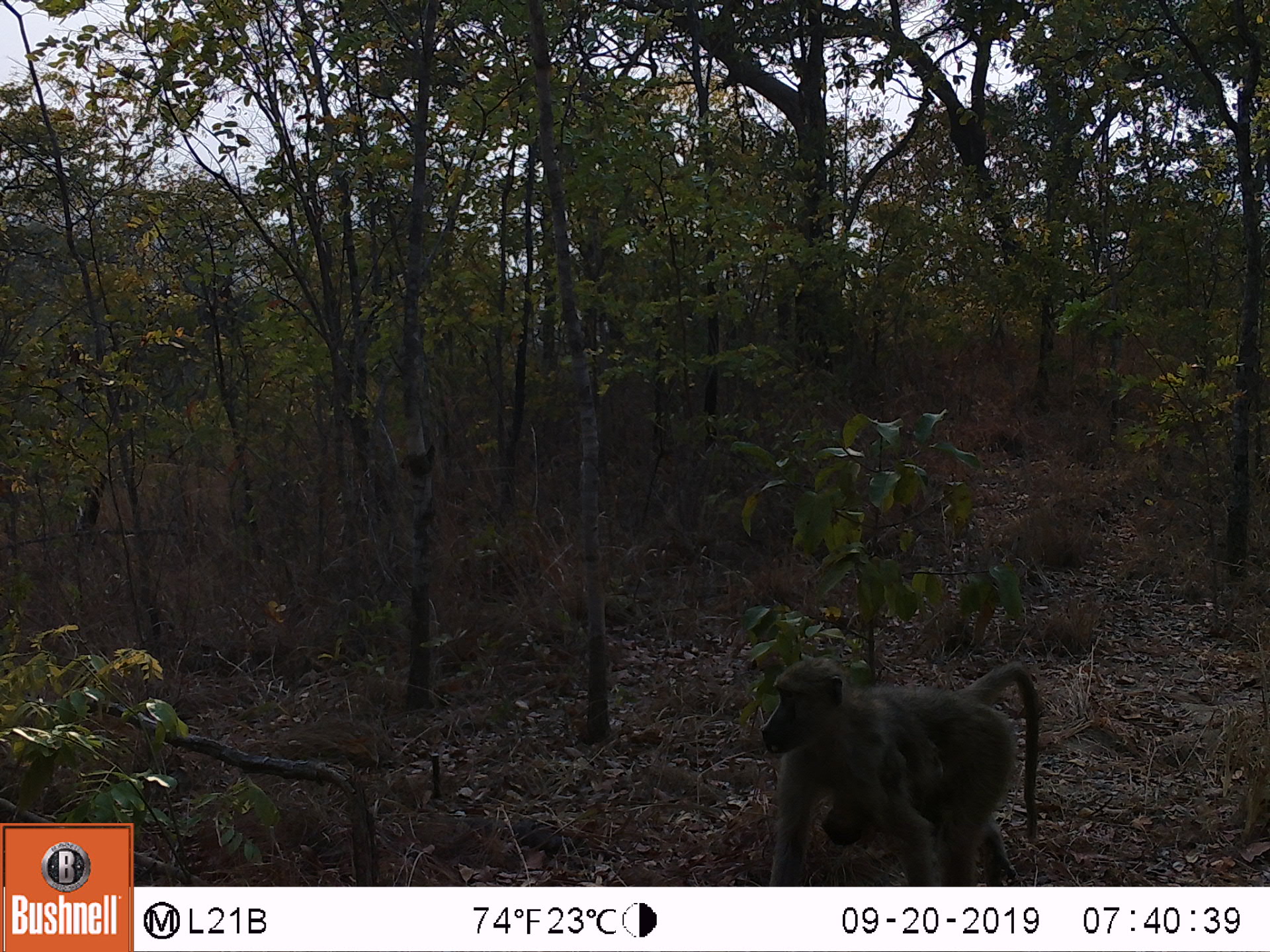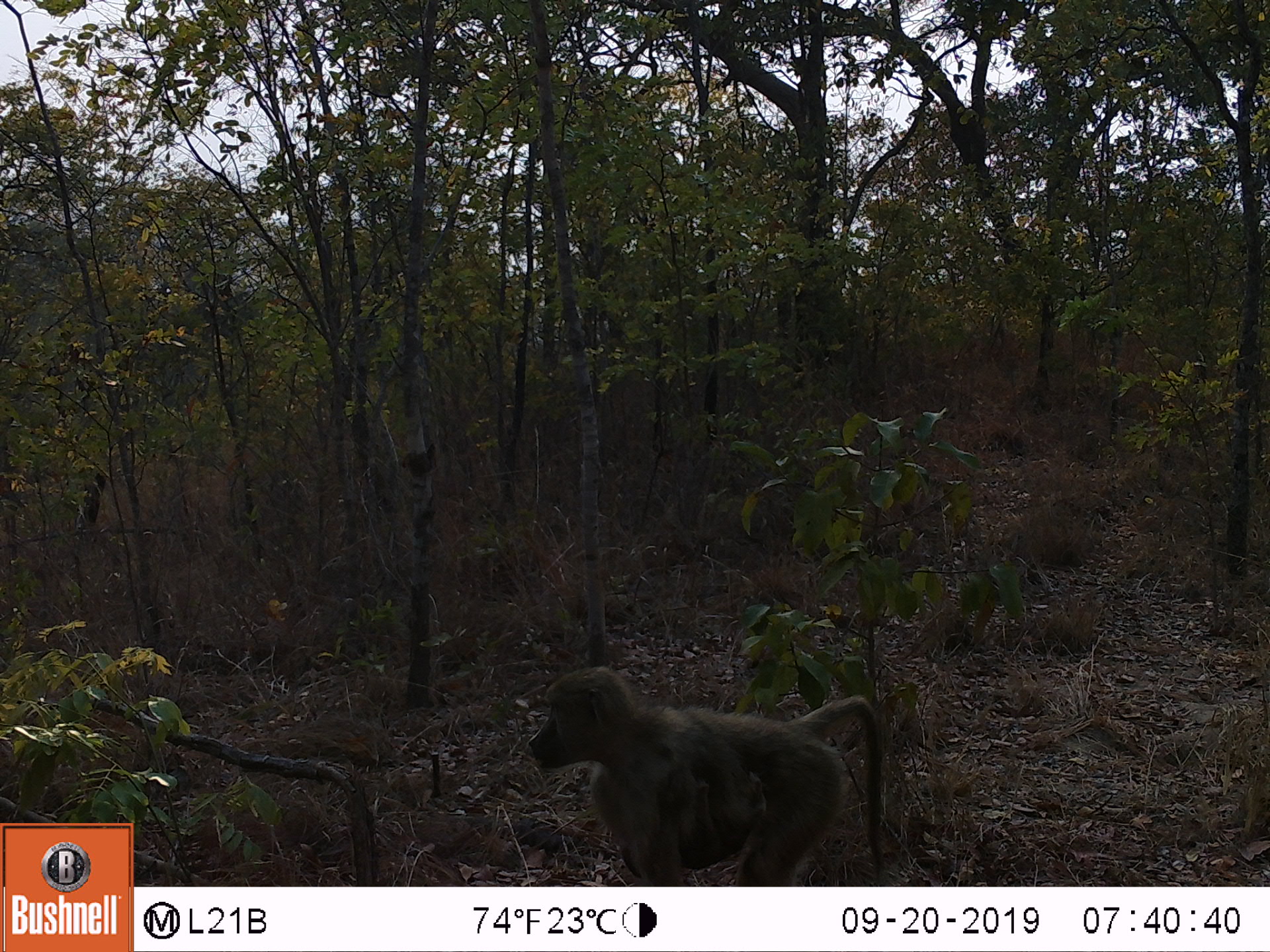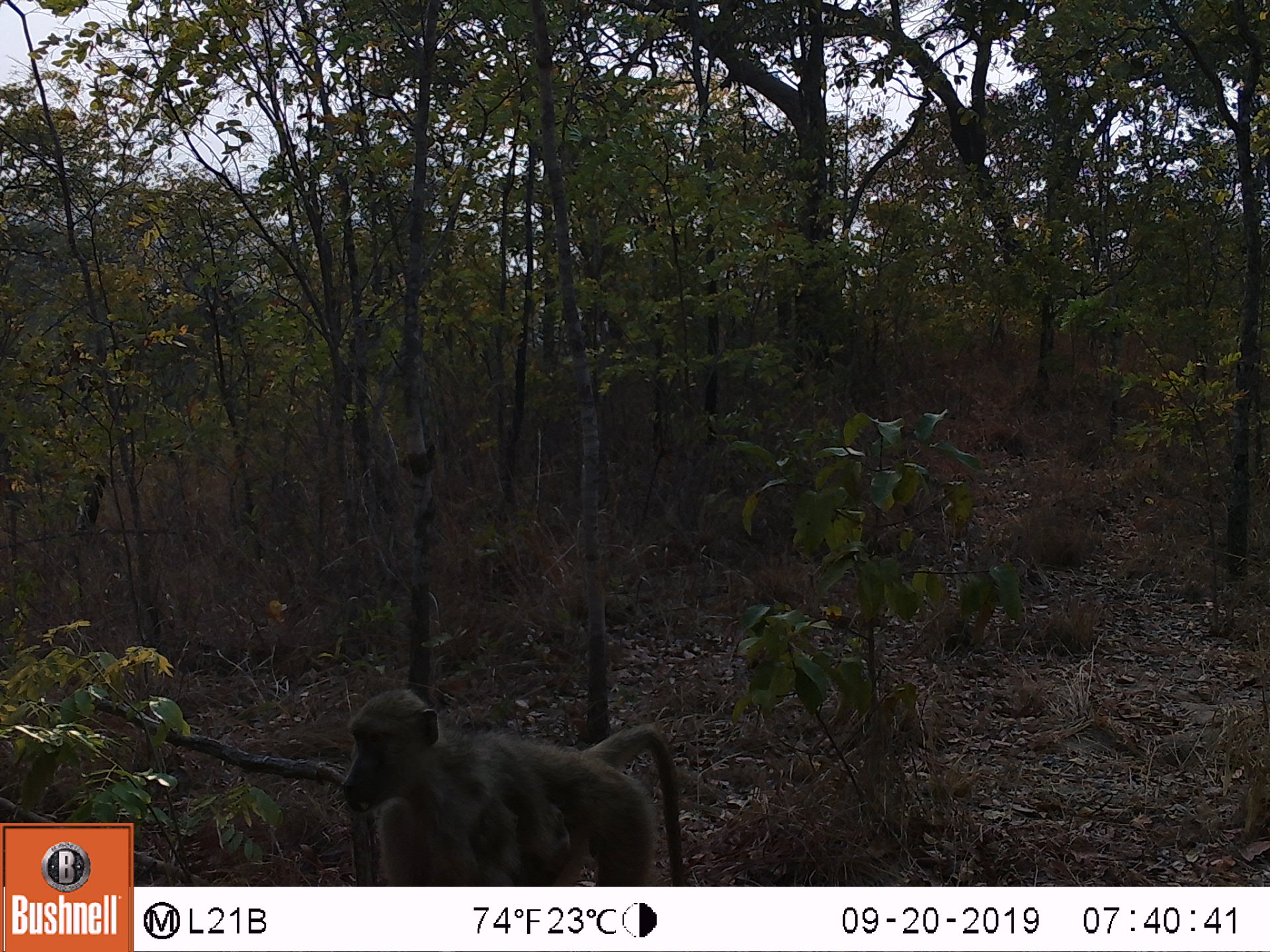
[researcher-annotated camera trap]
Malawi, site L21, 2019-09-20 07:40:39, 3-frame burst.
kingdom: Animalia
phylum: Chordata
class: Mammalia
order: Primates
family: Cercopithecidae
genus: Papio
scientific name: Papio cynocephalus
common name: yellow baboon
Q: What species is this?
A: Yellow baboon (Papio cynocephalus).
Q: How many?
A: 1.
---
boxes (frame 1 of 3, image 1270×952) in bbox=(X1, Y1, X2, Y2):
yellow baboon: bbox=(745, 659, 1045, 880)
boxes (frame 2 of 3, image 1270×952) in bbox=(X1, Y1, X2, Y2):
yellow baboon: bbox=(524, 671, 885, 880)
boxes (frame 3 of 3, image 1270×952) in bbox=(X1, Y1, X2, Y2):
yellow baboon: bbox=(337, 685, 685, 880)